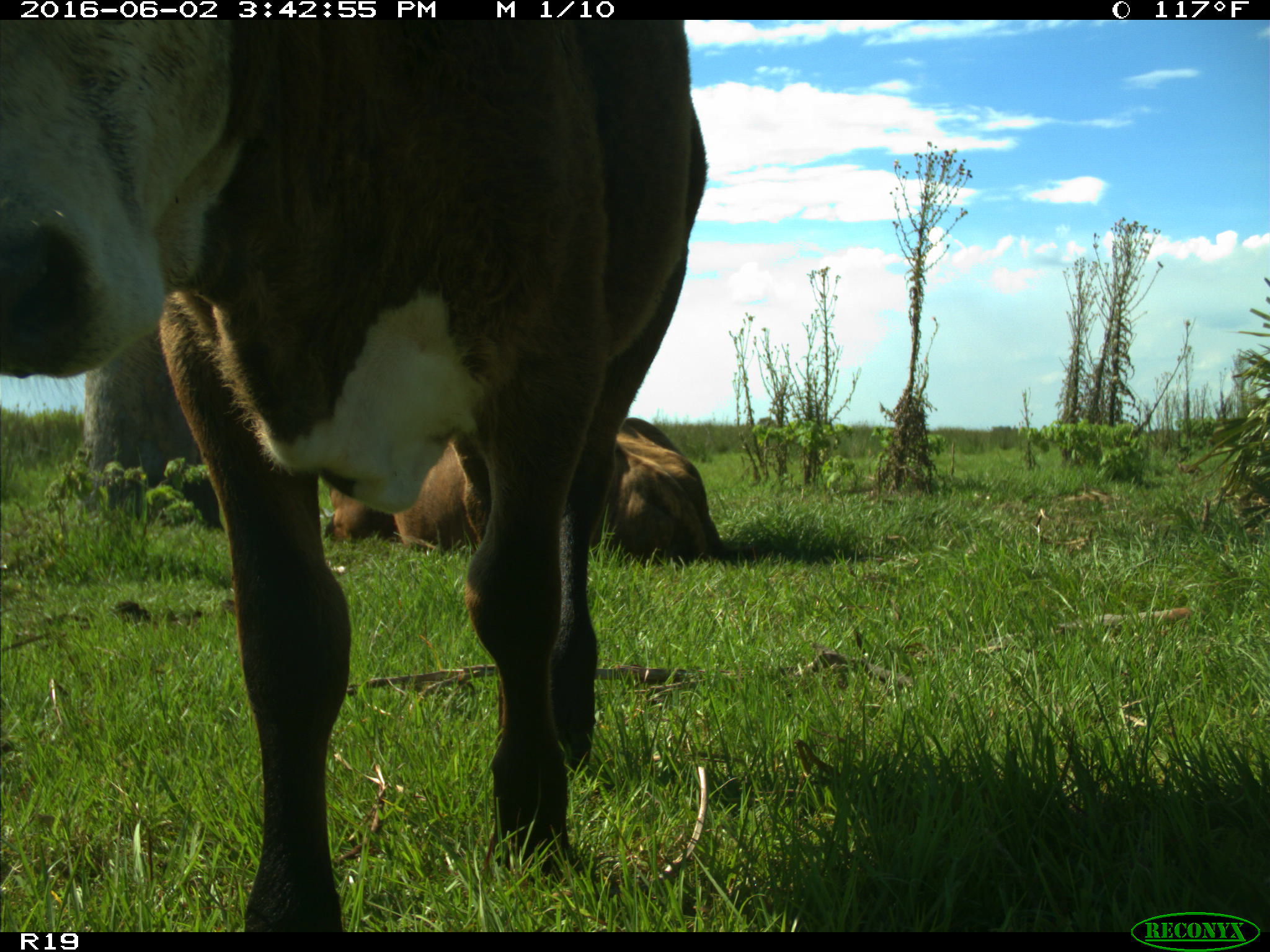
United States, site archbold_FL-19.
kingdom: Animalia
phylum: Chordata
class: Mammalia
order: Artiodactyla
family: Bovidae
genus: Bos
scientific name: Bos taurus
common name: domestic cow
Bos taurus (domestic cow).